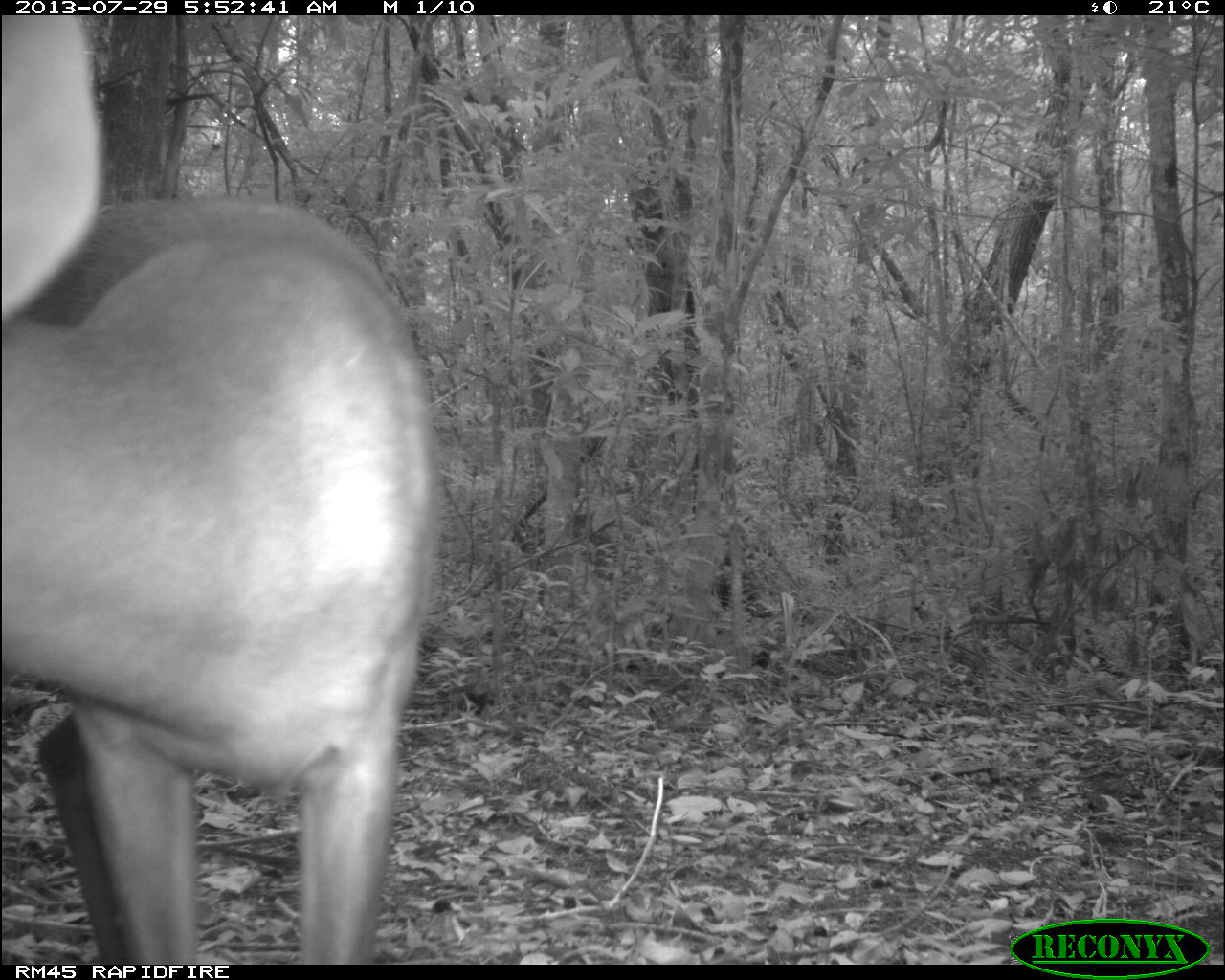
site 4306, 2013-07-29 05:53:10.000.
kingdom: Animalia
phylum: Chordata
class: Mammalia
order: Artiodactyla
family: Cervidae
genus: Mazama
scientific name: Mazama temama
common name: central american red brocket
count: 1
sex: male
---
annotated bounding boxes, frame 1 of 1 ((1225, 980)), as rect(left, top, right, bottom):
mazama temama: rect(0, 14, 443, 963)